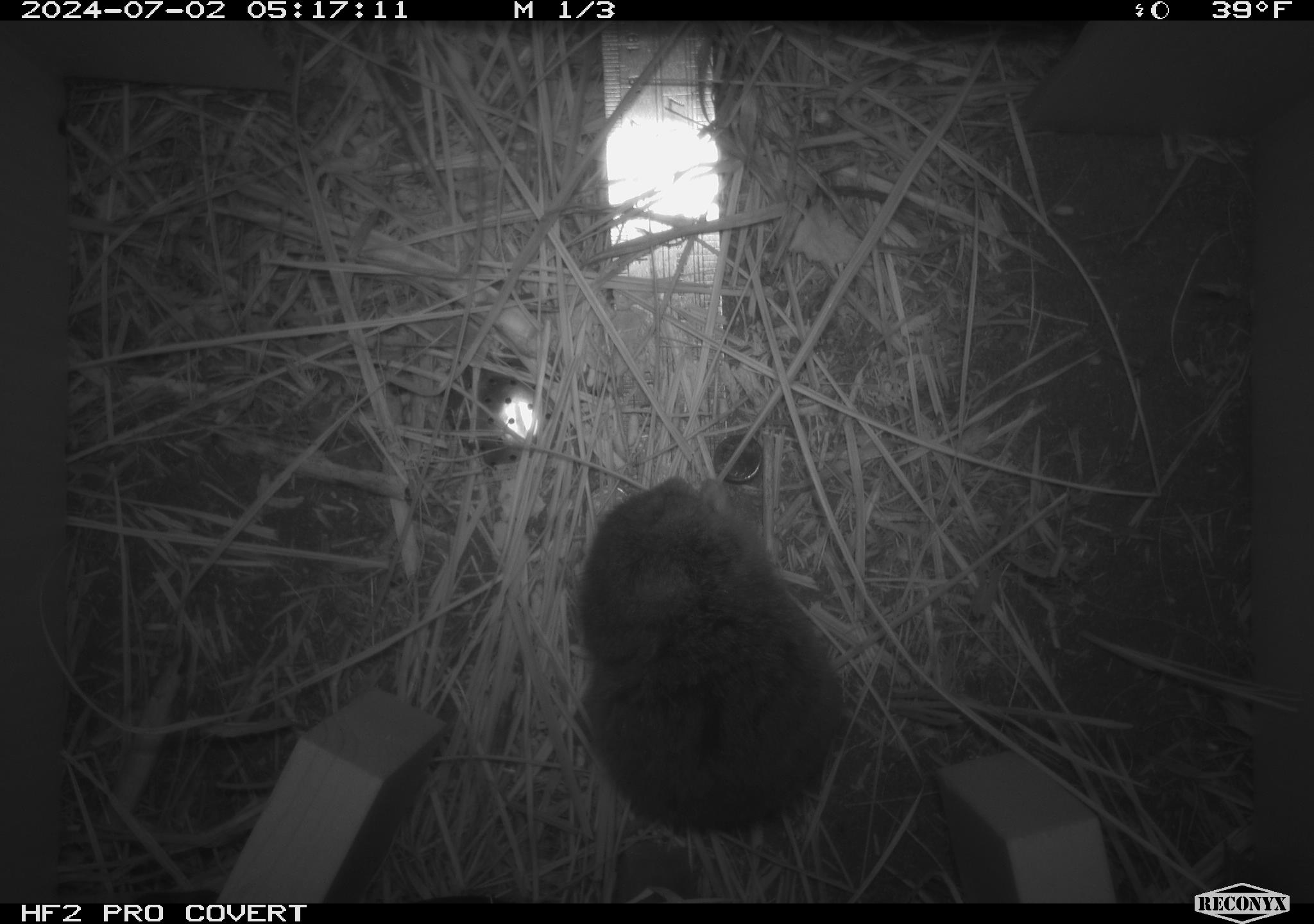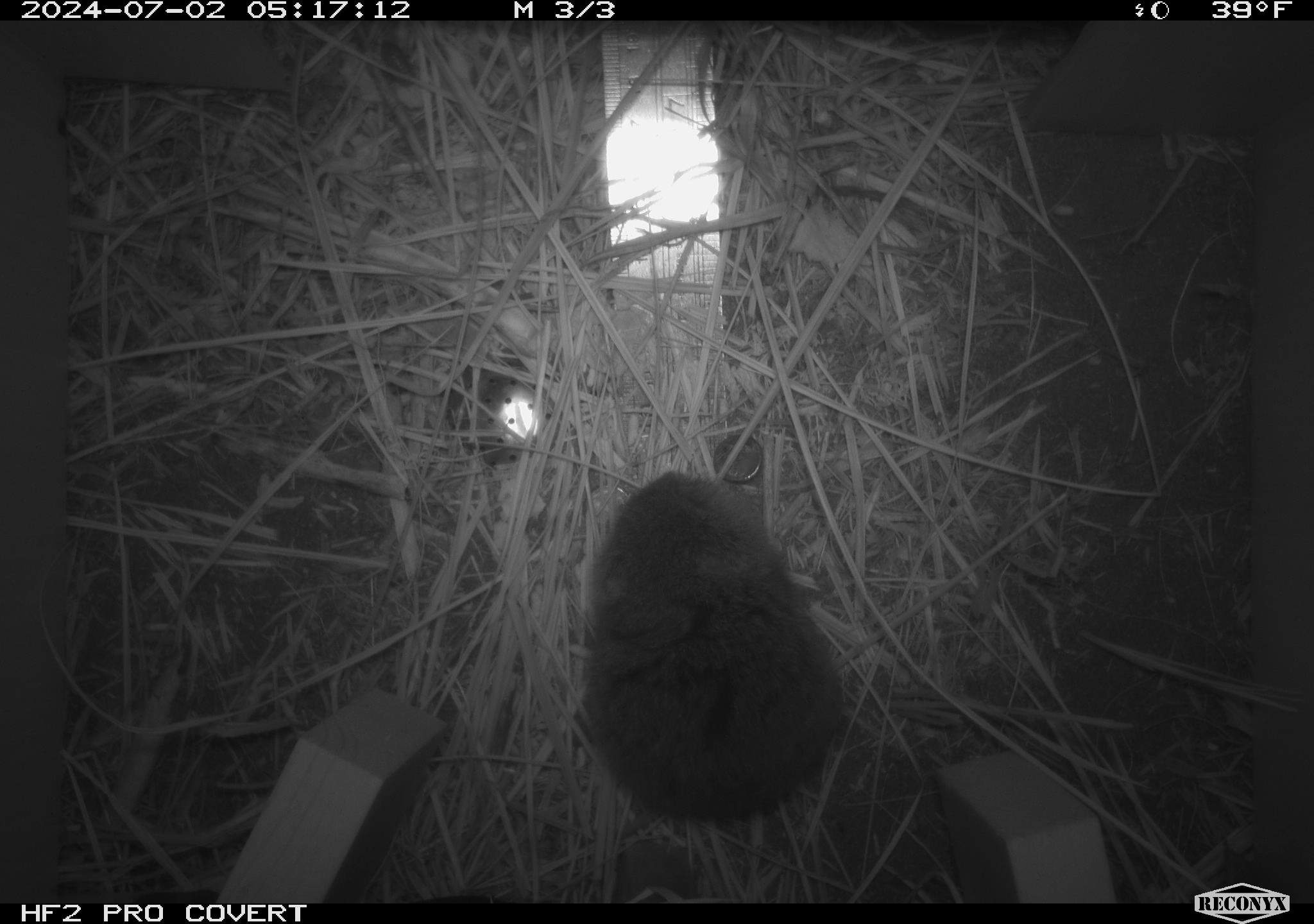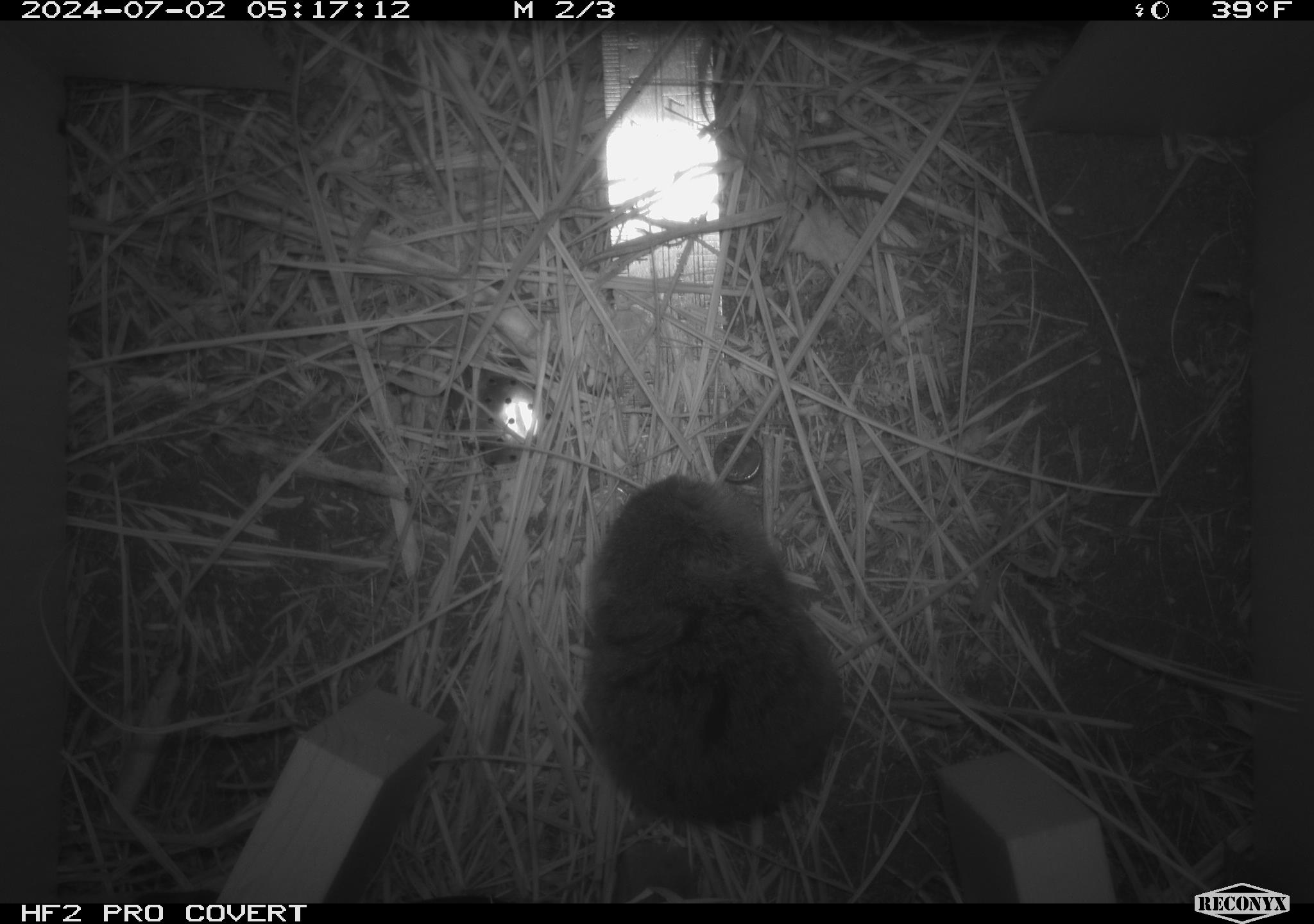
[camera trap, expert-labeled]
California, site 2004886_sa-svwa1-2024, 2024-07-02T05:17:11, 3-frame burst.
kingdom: Animalia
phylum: Chordata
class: Mammalia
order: Rodentia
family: Cricetidae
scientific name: Arvicolinae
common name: voles, lemmings, and muskrats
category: arvicolinae subfamily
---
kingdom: Animalia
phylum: Arthropoda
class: Insecta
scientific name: Insecta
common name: insect